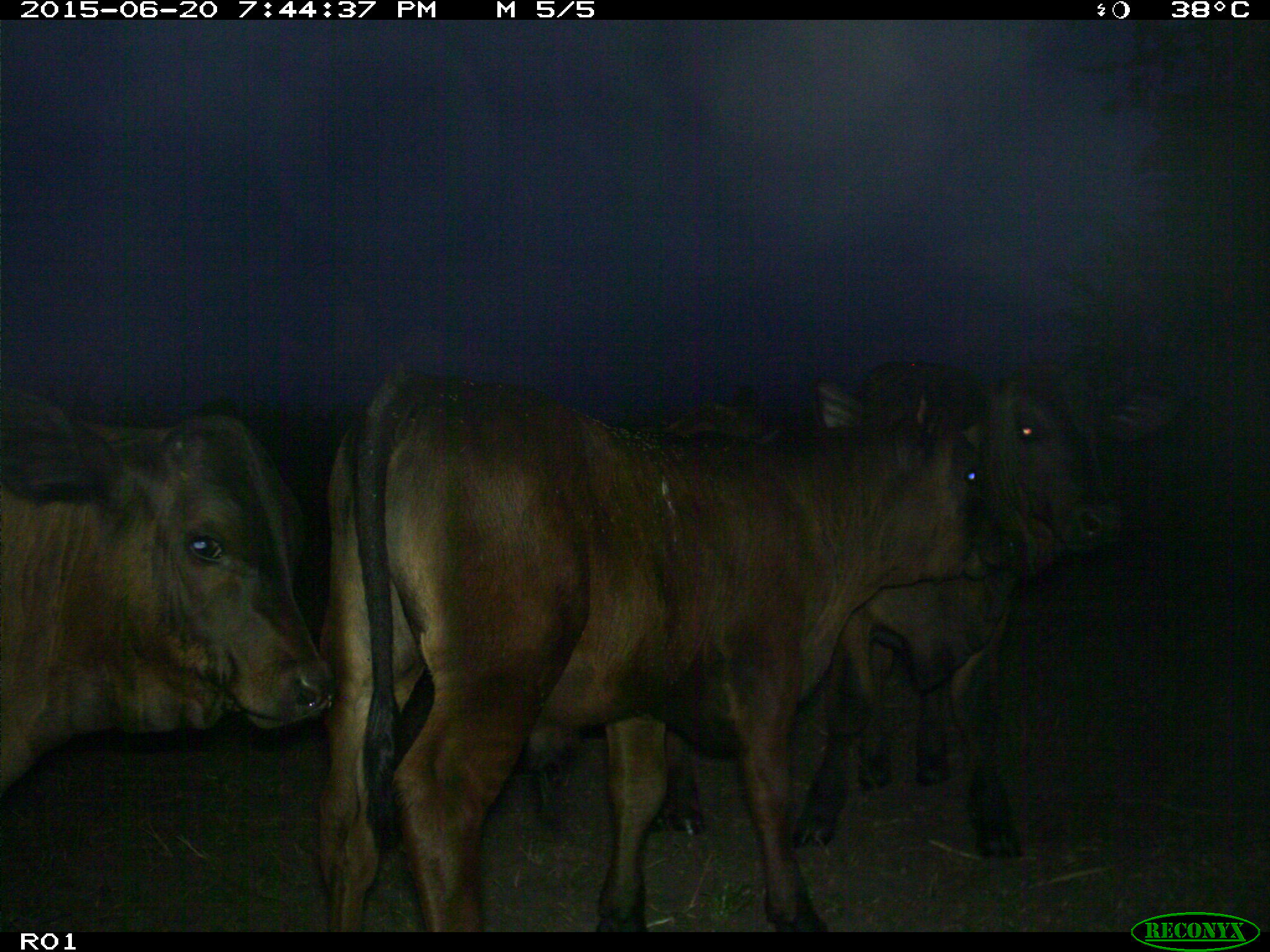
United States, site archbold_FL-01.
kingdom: Animalia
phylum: Chordata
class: Mammalia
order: Artiodactyla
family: Bovidae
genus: Bos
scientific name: Bos taurus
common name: domestic cow